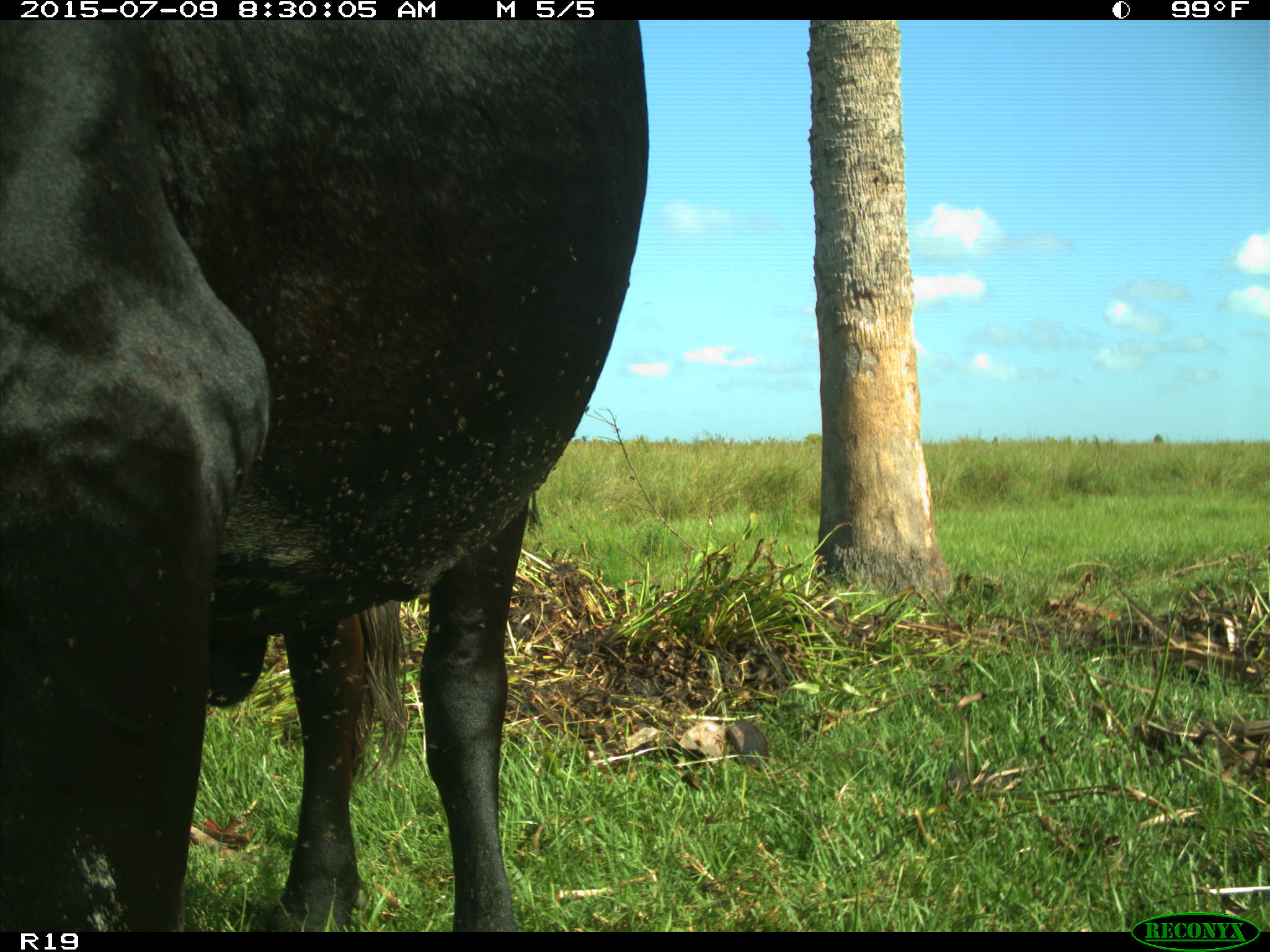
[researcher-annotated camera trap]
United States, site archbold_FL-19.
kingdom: Animalia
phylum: Chordata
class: Mammalia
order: Artiodactyla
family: Bovidae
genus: Bos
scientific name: Bos taurus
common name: domestic cow